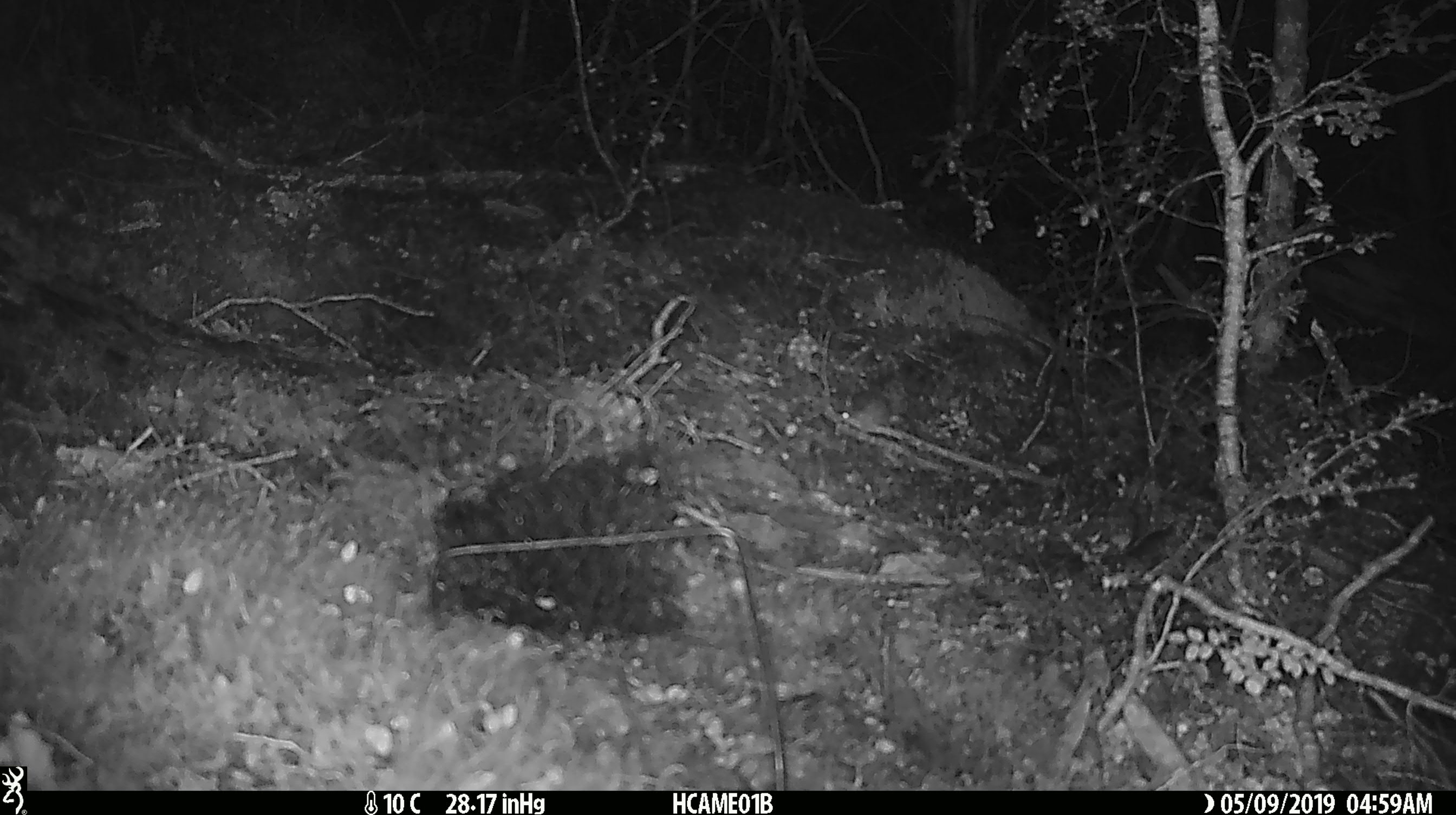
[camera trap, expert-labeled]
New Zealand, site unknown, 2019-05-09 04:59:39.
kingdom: Animalia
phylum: Chordata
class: Mammalia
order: Rodentia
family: Muridae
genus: Mus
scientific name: Mus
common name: mouse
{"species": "mouse (Mus)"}